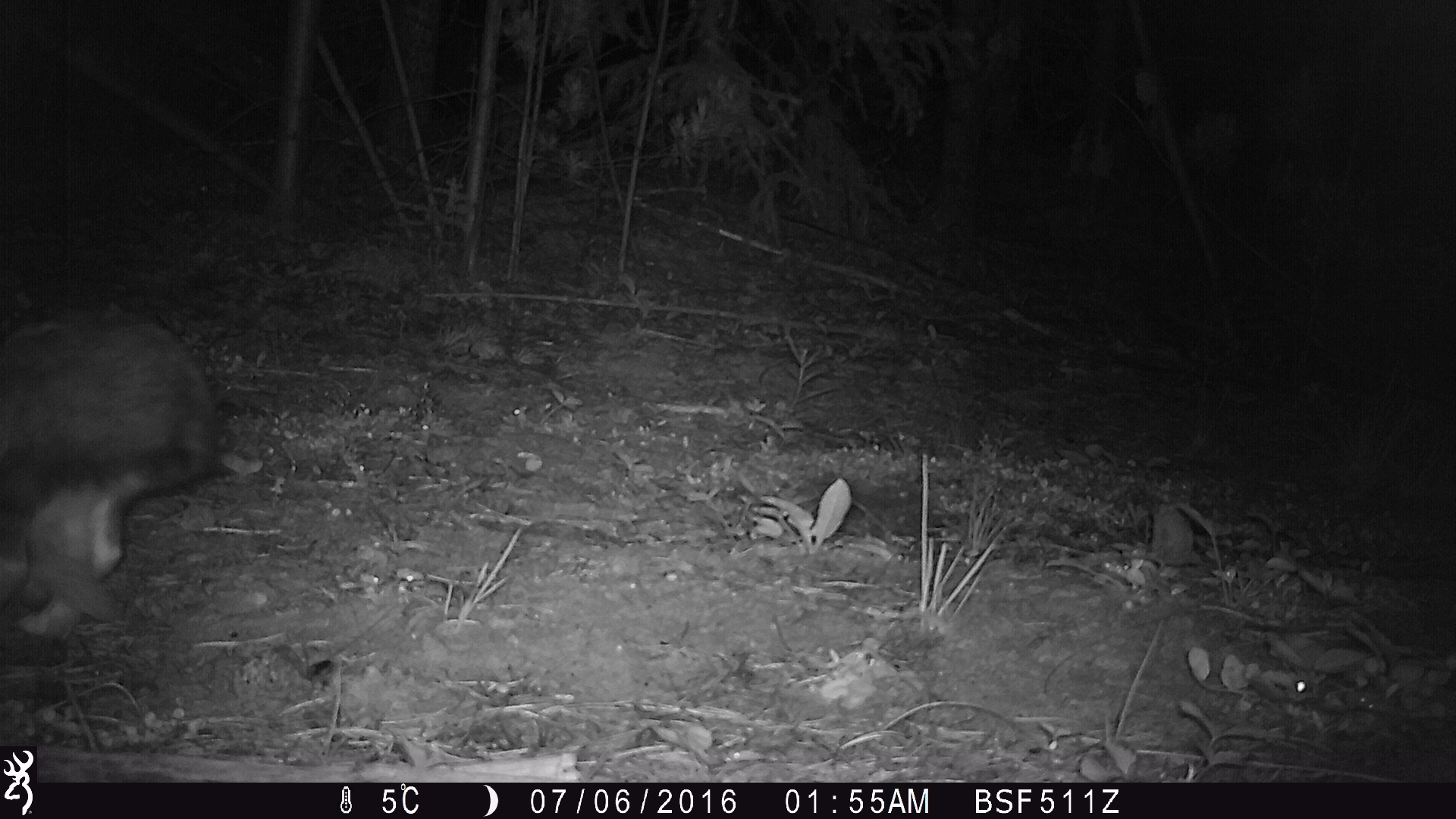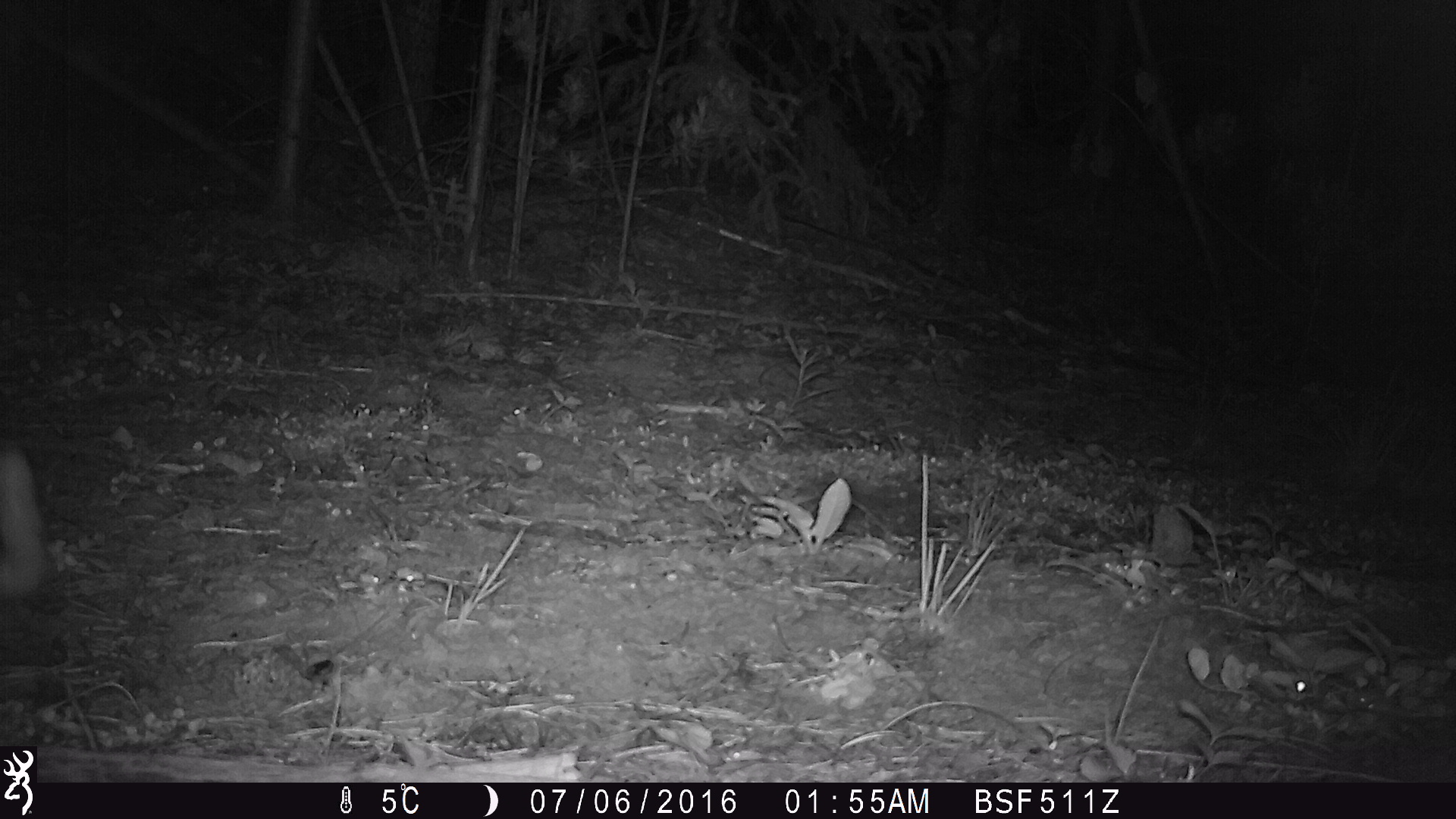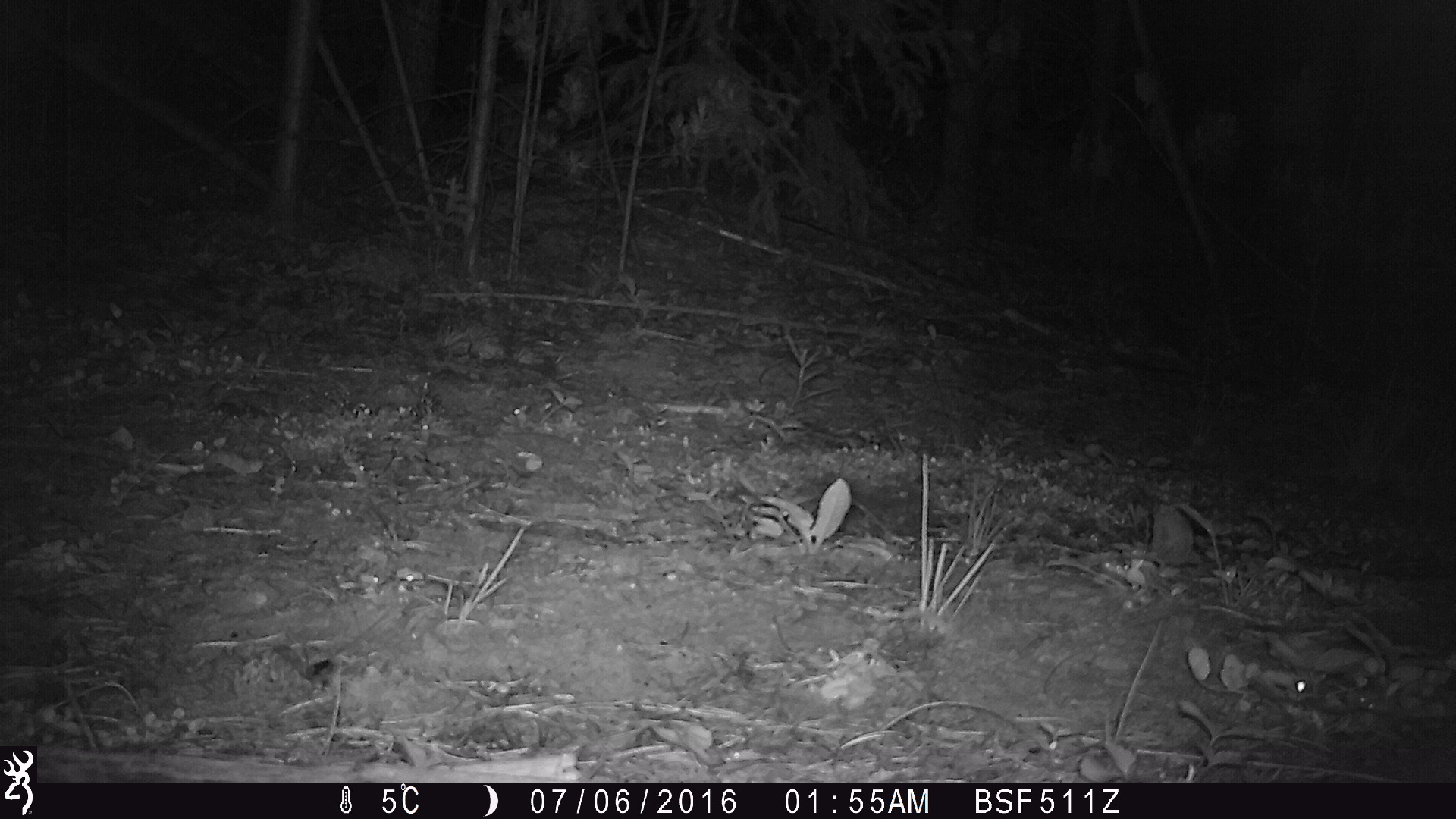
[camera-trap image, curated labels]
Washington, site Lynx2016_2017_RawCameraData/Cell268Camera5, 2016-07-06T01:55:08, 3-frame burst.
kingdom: Animalia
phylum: Chordata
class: Mammalia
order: Lagomorpha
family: Leporidae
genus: Lepus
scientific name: Lepus americanus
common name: snowshoe hare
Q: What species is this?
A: Lepus americanus (snowshoe hare).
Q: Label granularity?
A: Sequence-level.